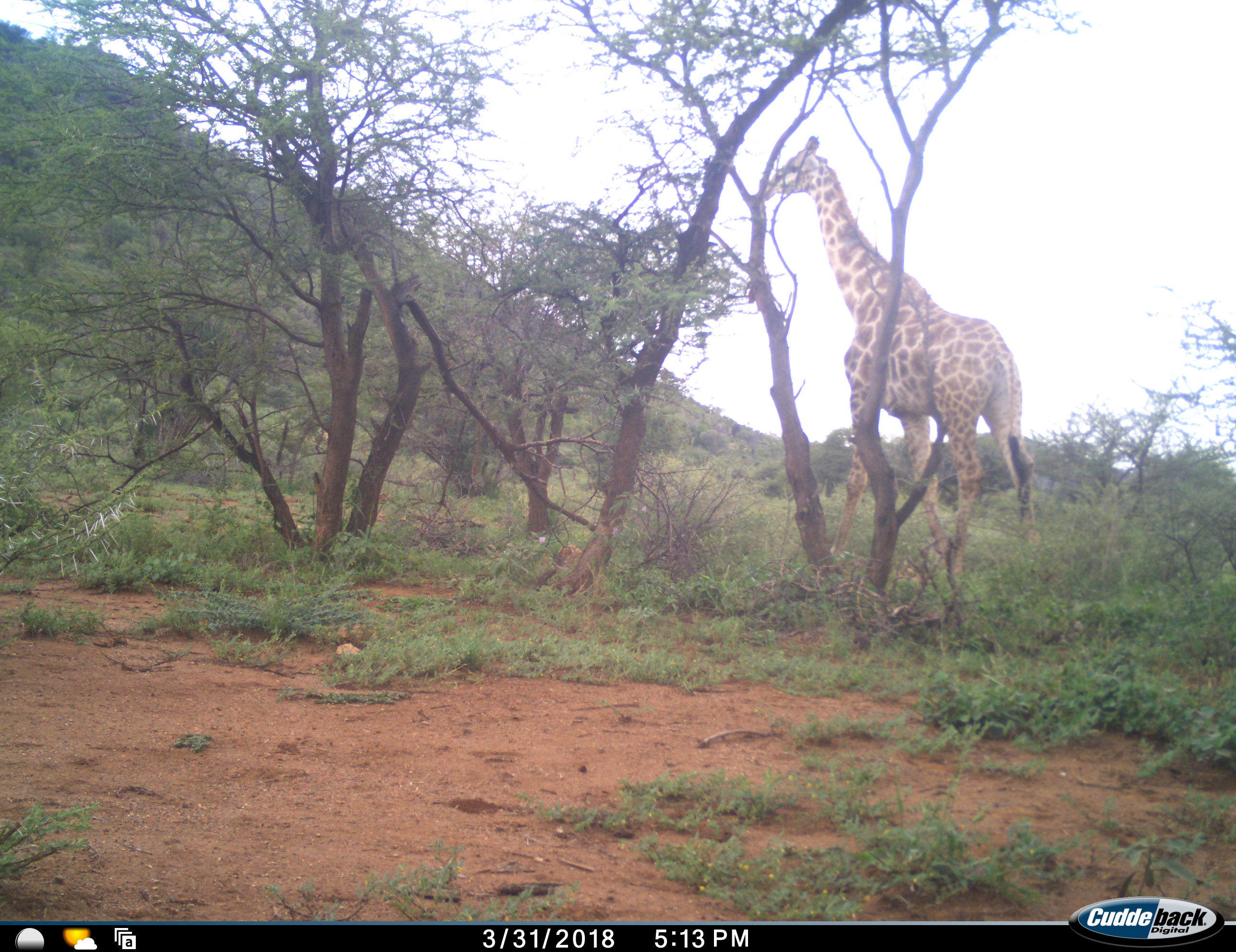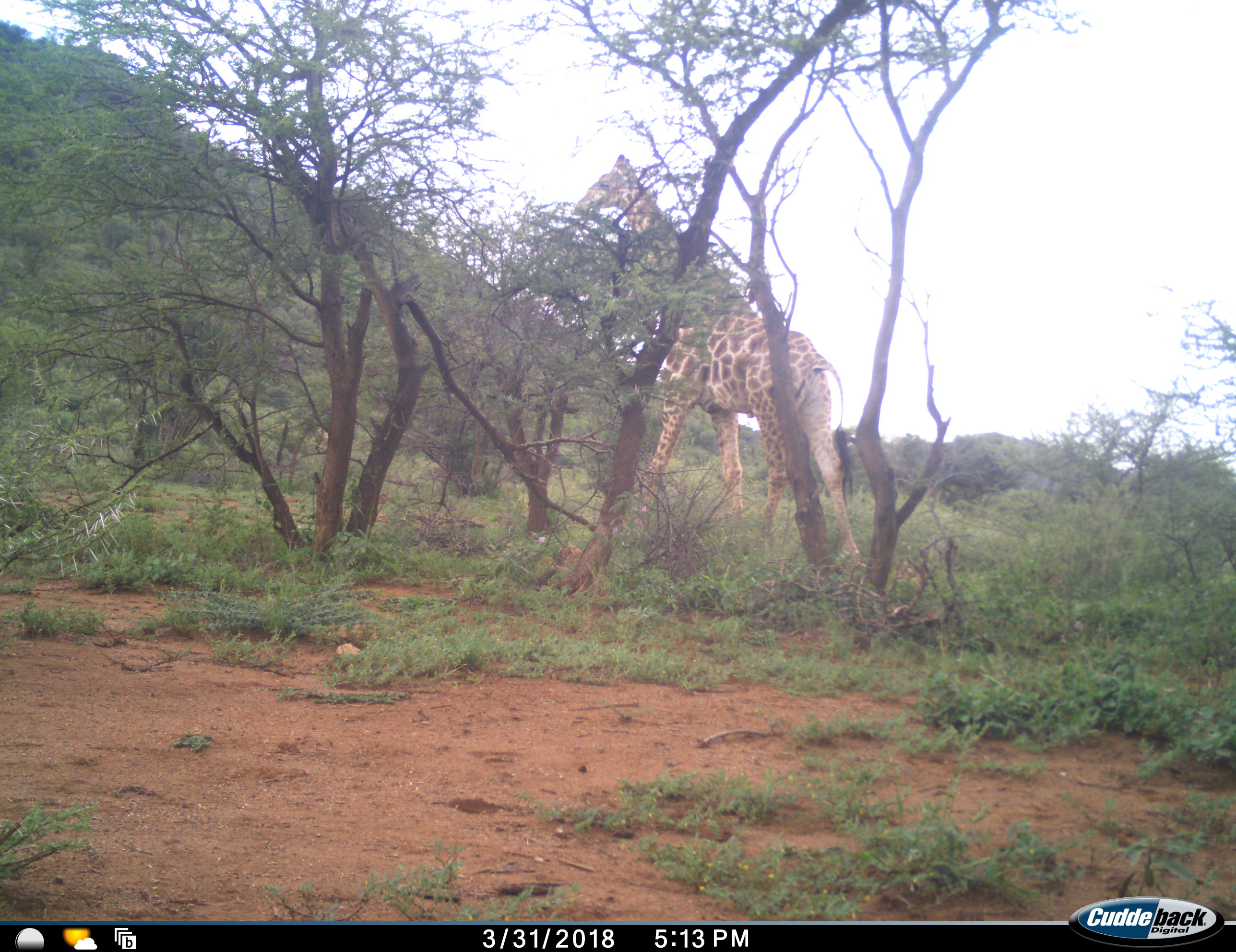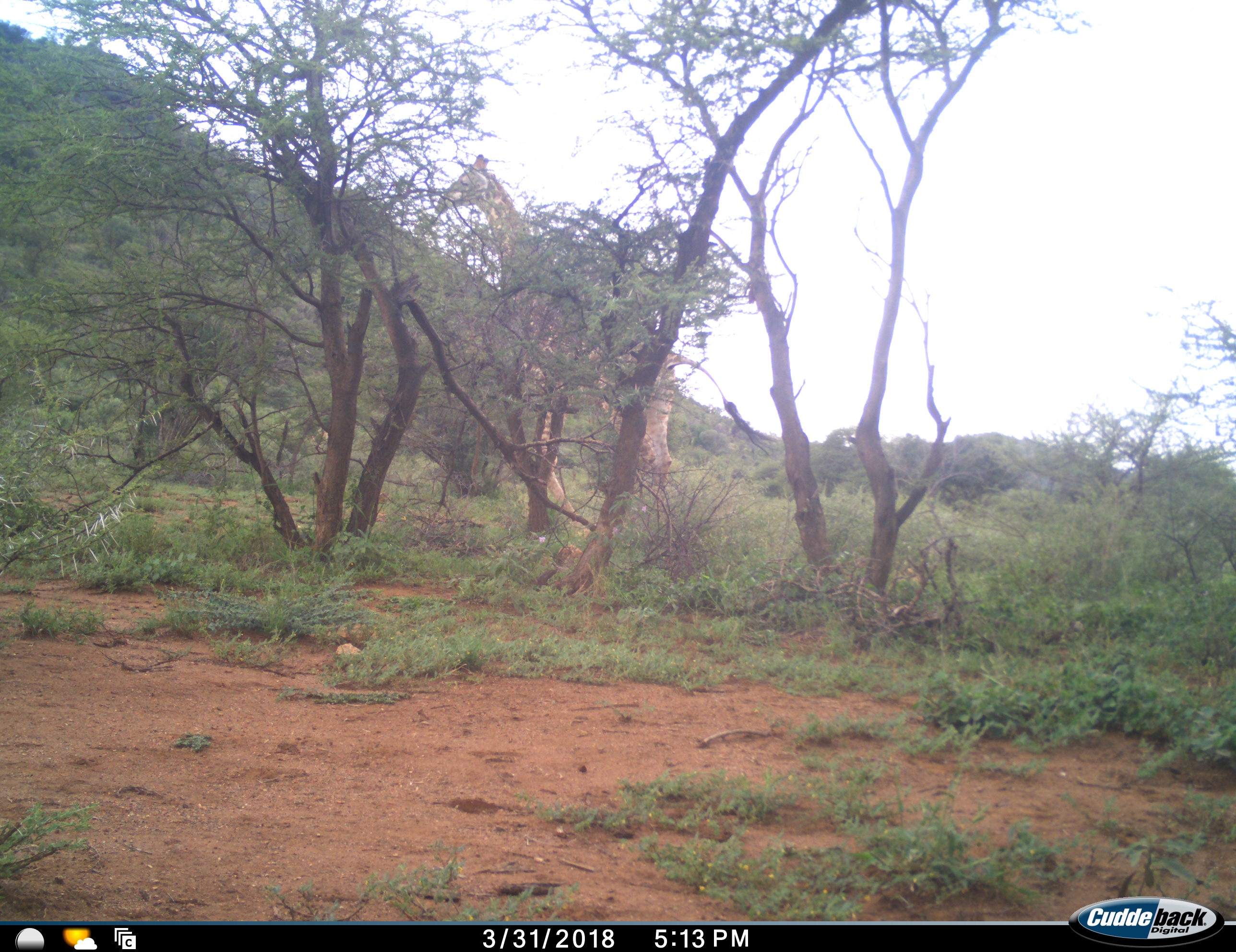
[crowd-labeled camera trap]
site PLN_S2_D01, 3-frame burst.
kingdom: Animalia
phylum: Chordata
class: Mammalia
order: Artiodactyla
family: Giraffidae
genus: Giraffa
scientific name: Giraffa camelopardalis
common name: giraffe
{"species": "giraffe (Giraffa camelopardalis)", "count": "1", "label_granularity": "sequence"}